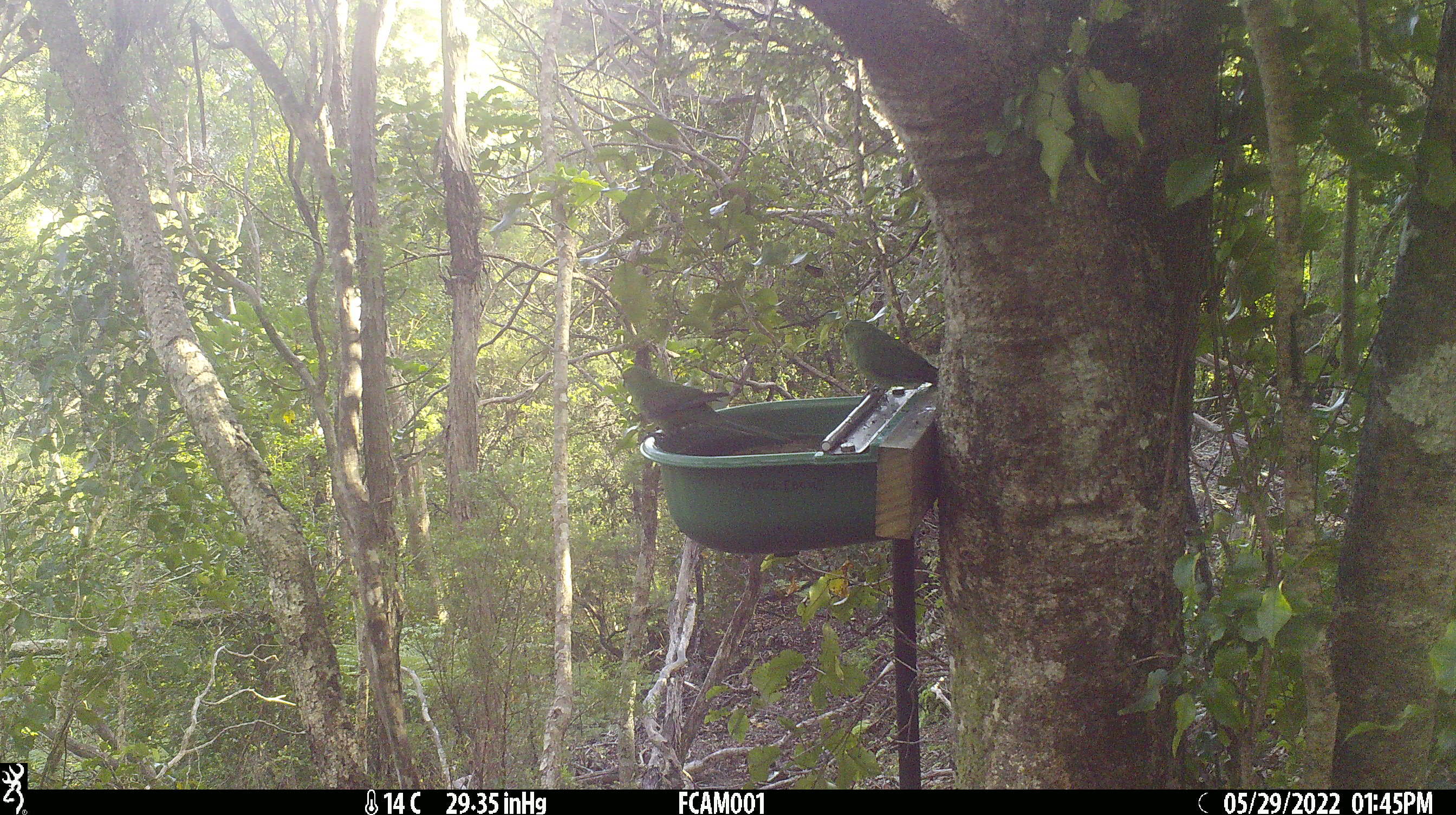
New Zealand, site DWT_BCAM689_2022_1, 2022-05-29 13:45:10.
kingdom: Animalia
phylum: Chordata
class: Aves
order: Psittaciformes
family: Psittaculidae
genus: Cyanoramphus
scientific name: Cyanoramphus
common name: parakeet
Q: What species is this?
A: Parakeet (Cyanoramphus).